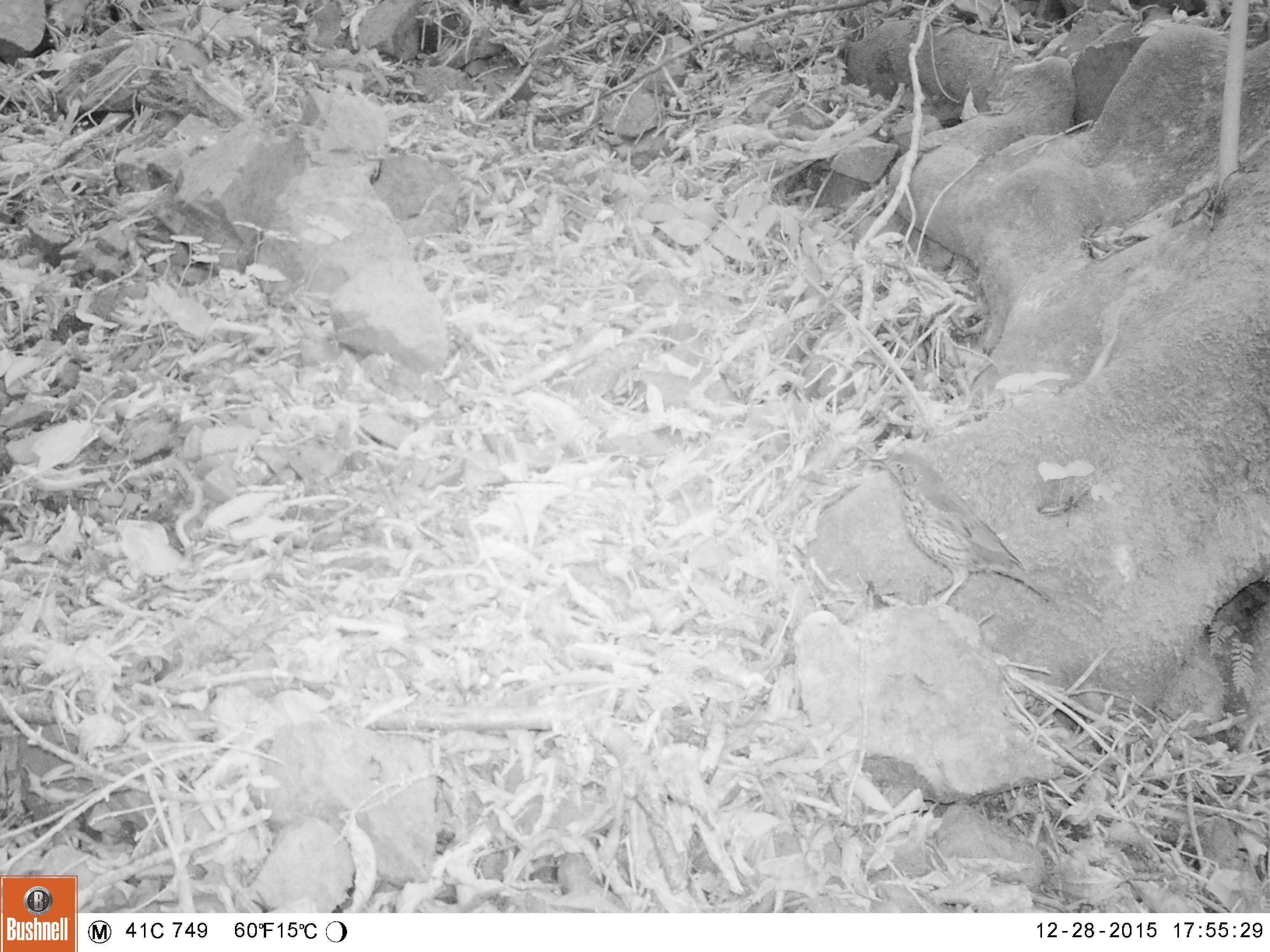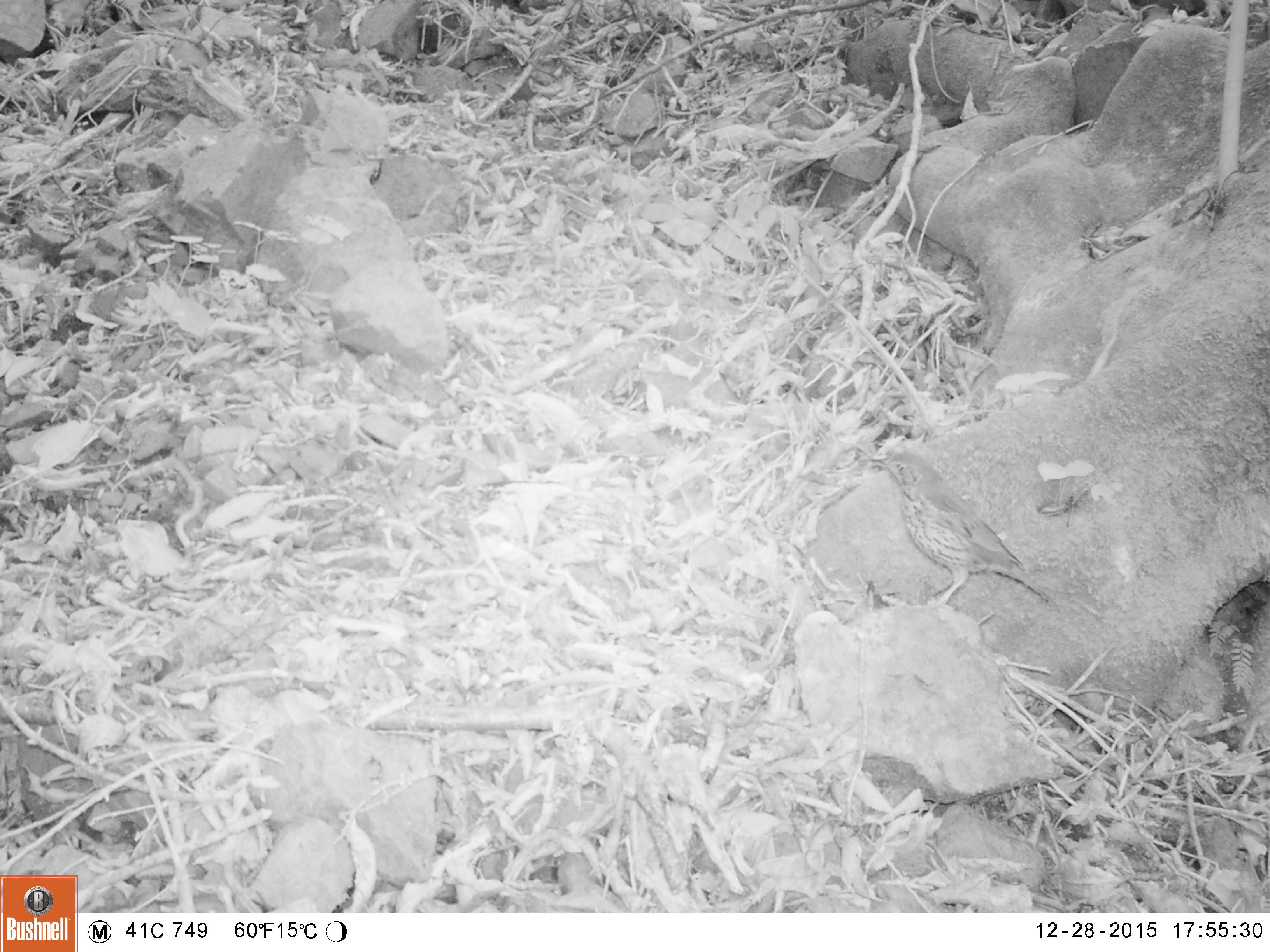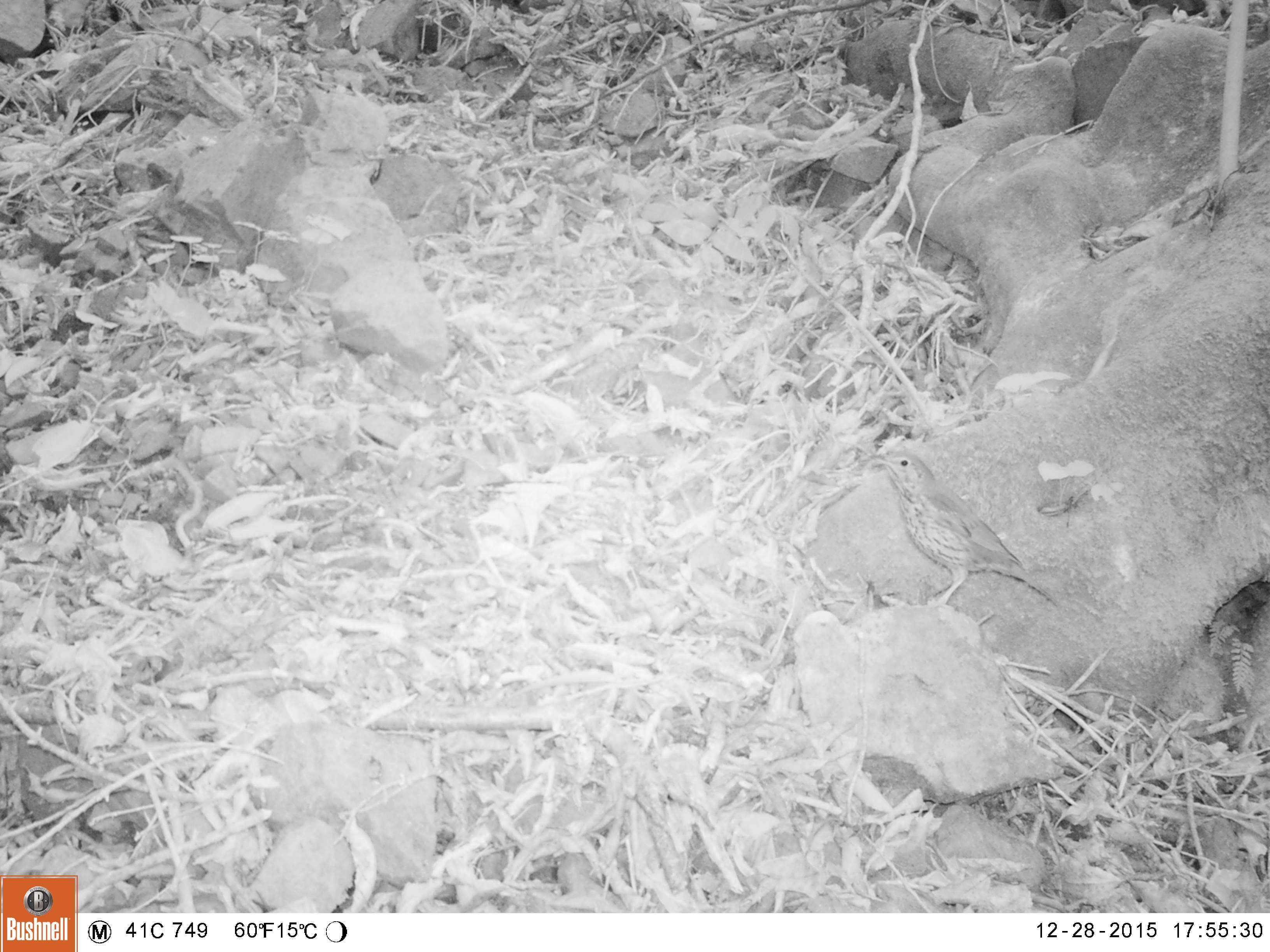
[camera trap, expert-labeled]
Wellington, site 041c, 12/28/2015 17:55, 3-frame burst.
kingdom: Animalia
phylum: Chordata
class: Aves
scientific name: Aves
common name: bird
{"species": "bird (Aves)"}